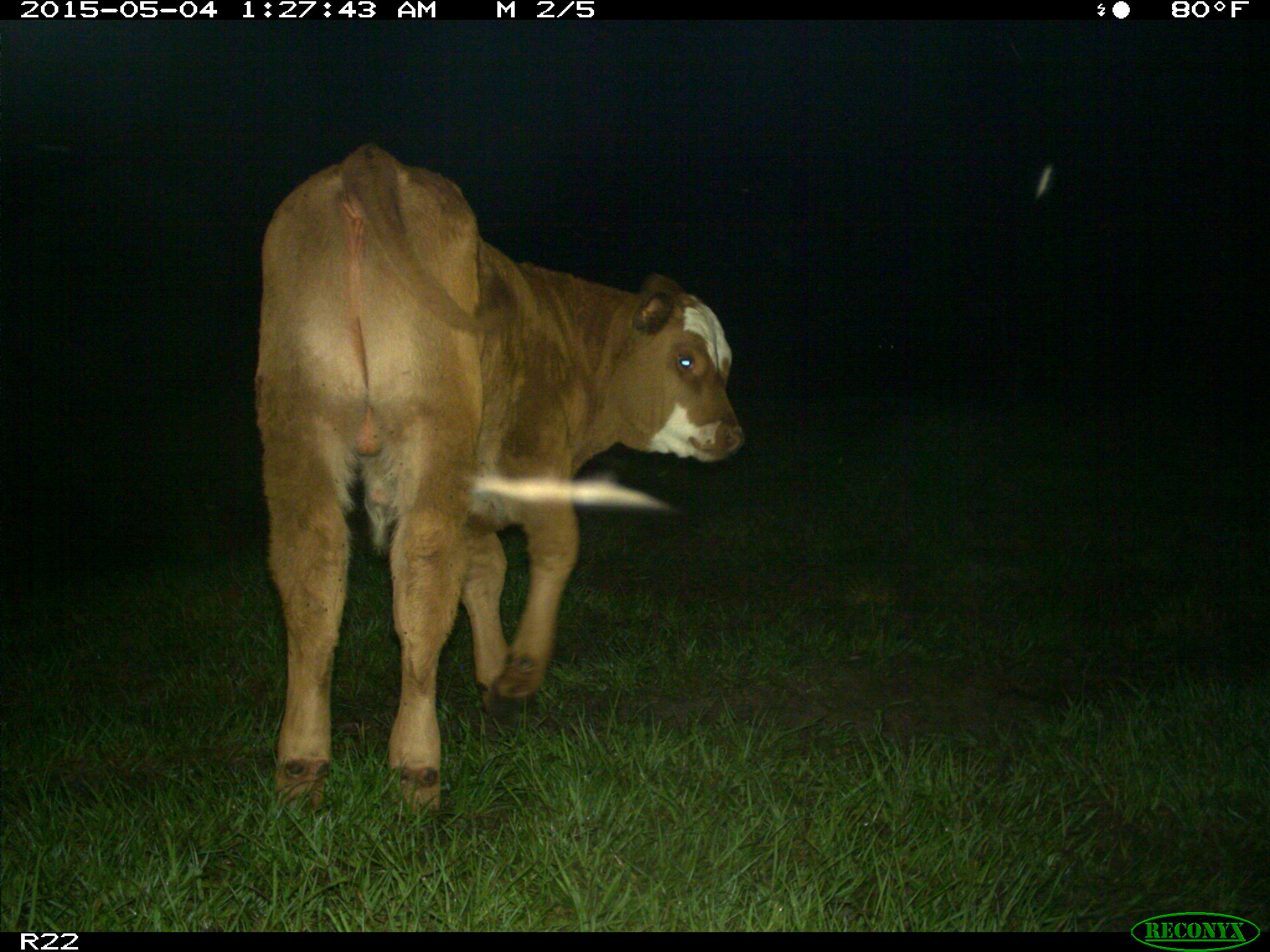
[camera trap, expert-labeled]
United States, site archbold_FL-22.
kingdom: Animalia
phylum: Chordata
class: Mammalia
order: Artiodactyla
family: Bovidae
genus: Bos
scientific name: Bos taurus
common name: domestic cow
Bos taurus (domestic cow).